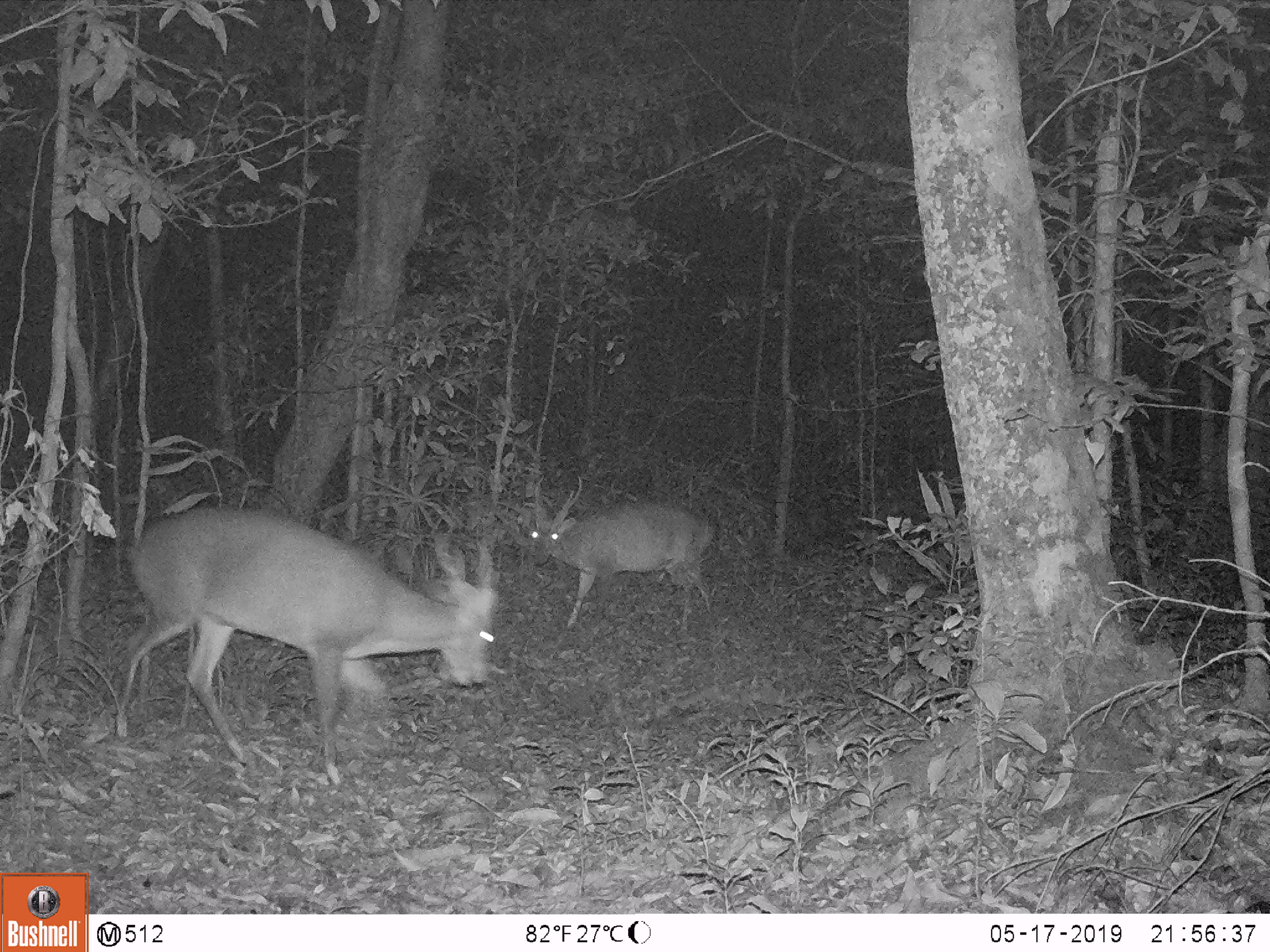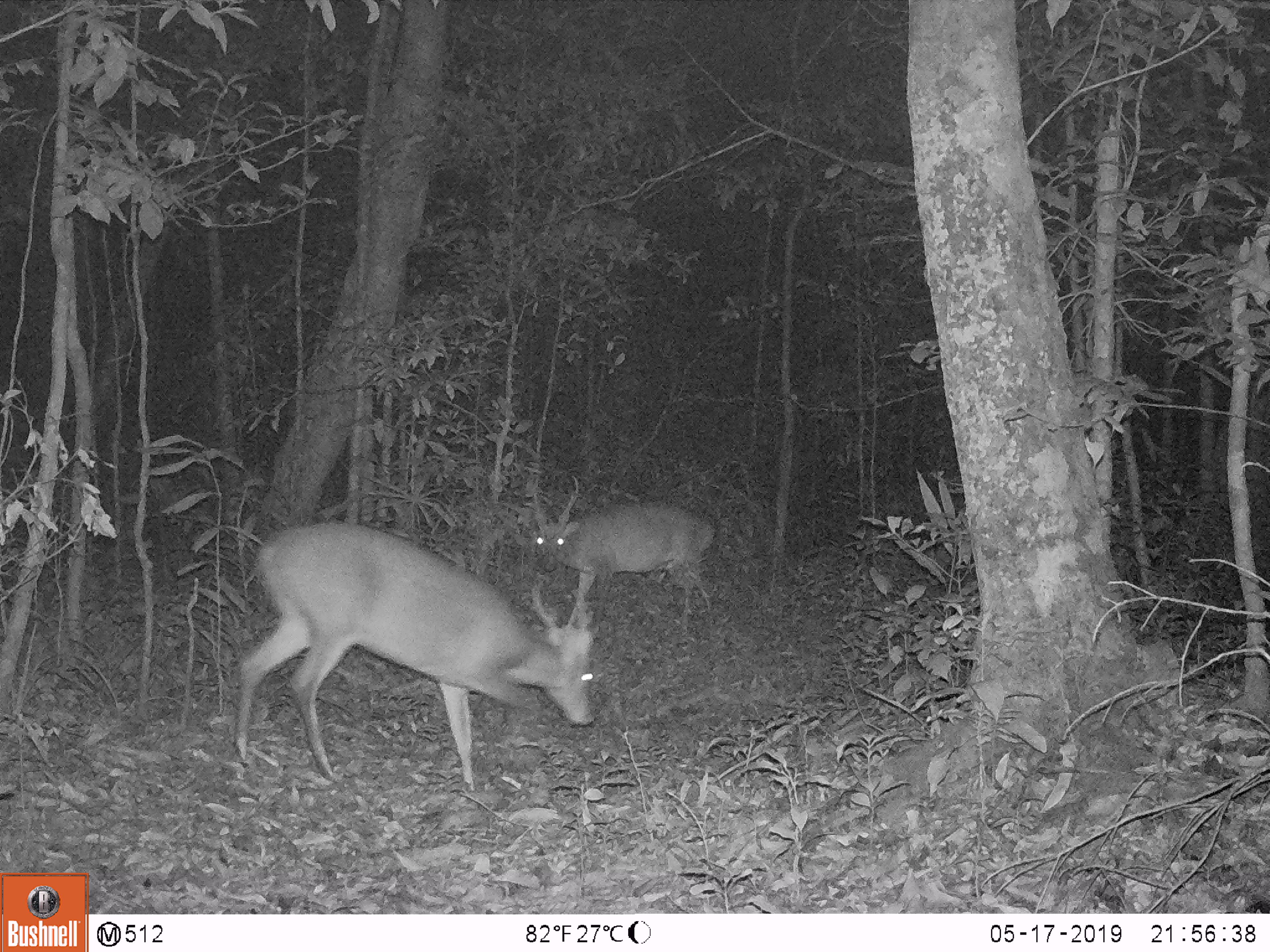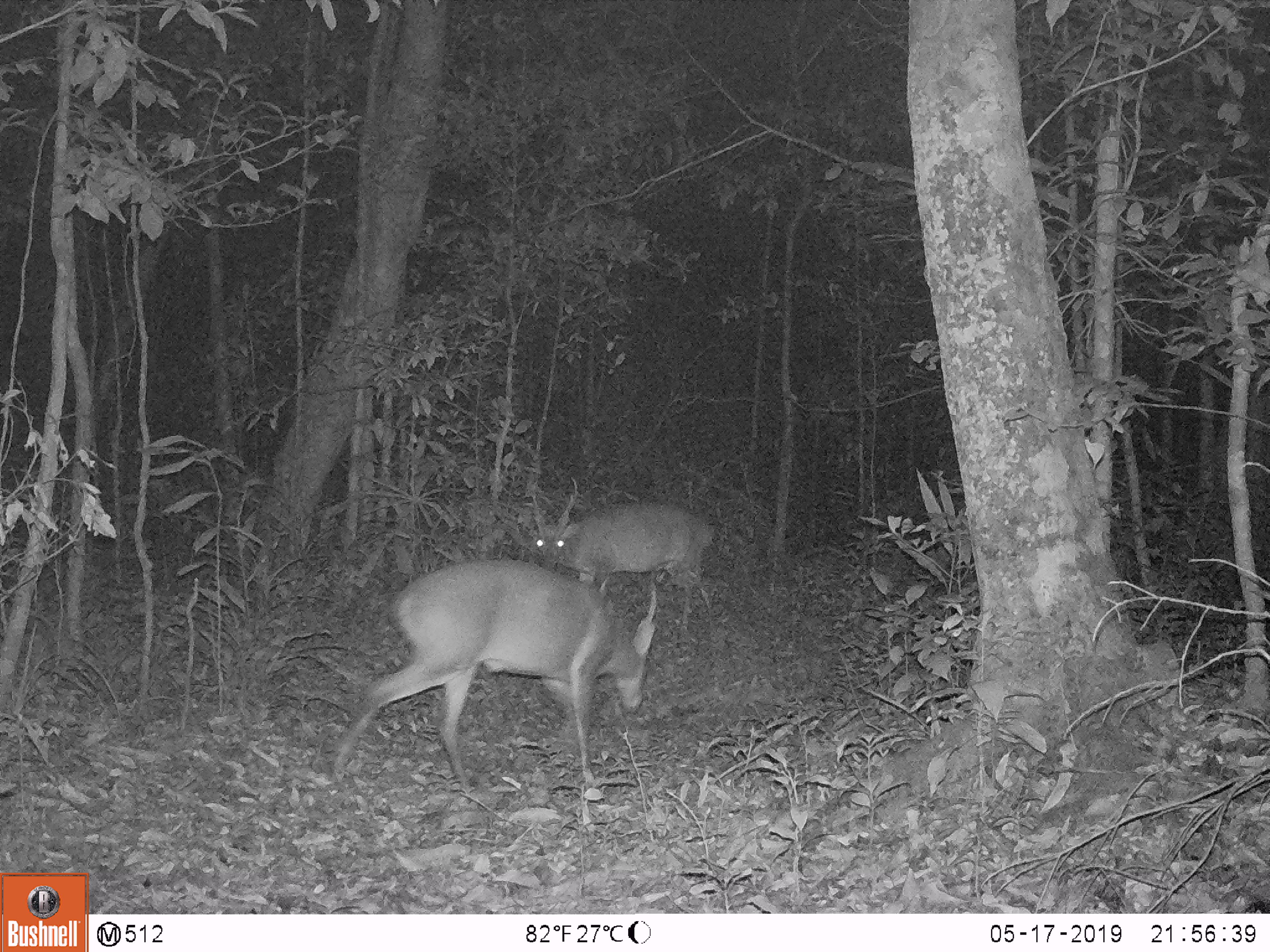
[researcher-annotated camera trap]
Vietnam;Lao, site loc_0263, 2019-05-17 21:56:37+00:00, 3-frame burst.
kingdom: Animalia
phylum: Chordata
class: Mammalia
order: Artiodactyla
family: Cervidae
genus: Muntiacus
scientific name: Muntiacus vuquangensis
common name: large-antlered muntjac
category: large antlered muntjac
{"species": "large antlered muntjac (large-antlered muntjac) (Muntiacus vuquangensis)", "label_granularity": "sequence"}